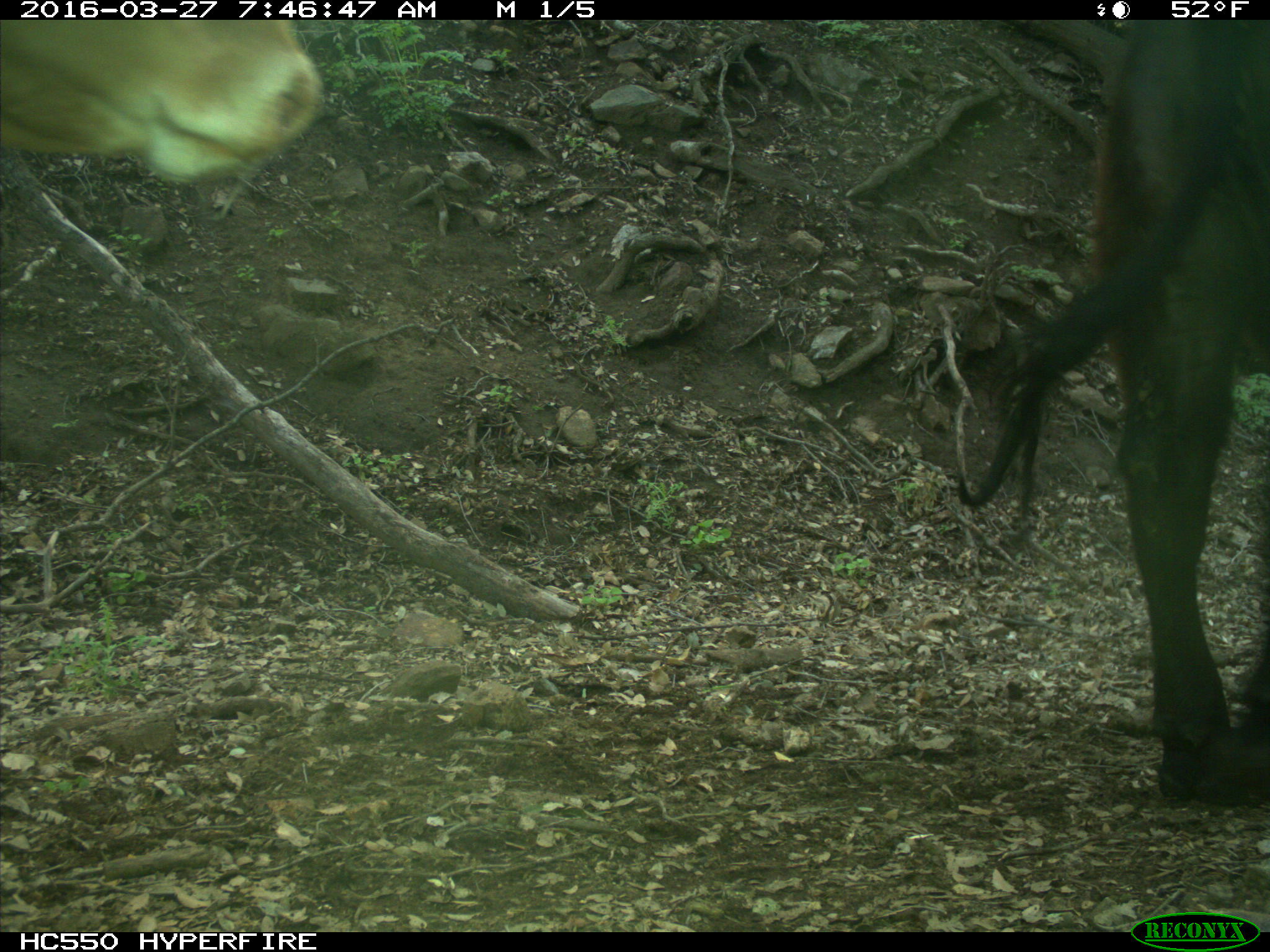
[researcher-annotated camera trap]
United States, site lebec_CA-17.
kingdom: Animalia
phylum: Chordata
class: Mammalia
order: Artiodactyla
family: Bovidae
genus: Bos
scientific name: Bos taurus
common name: domestic cow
Bos taurus (domestic cow).